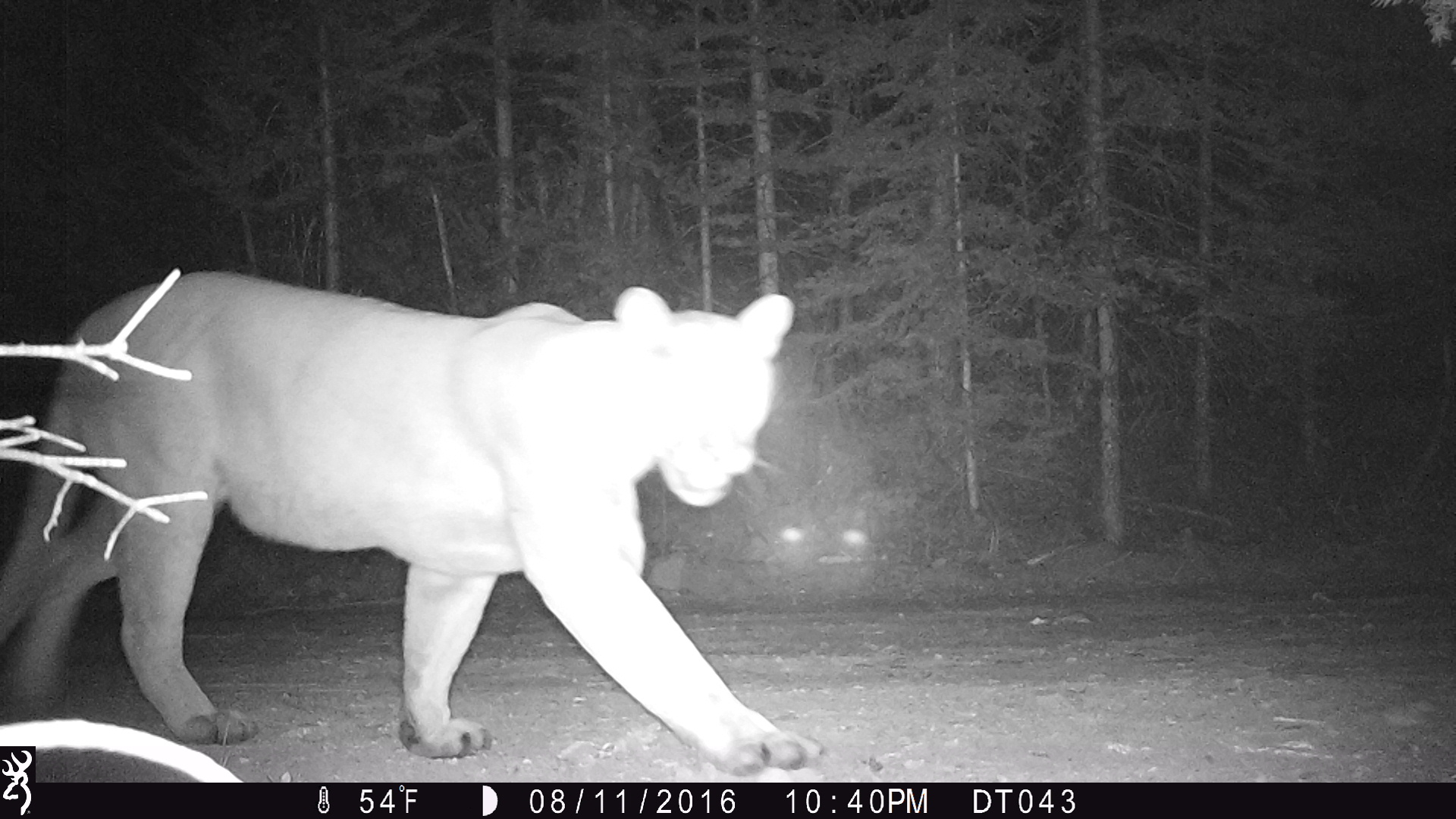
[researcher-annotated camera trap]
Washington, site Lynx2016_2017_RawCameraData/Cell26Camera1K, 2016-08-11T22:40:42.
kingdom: Animalia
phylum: Chordata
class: Mammalia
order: Carnivora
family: Felidae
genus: Puma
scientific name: Puma concolor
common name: mountain lion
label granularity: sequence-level